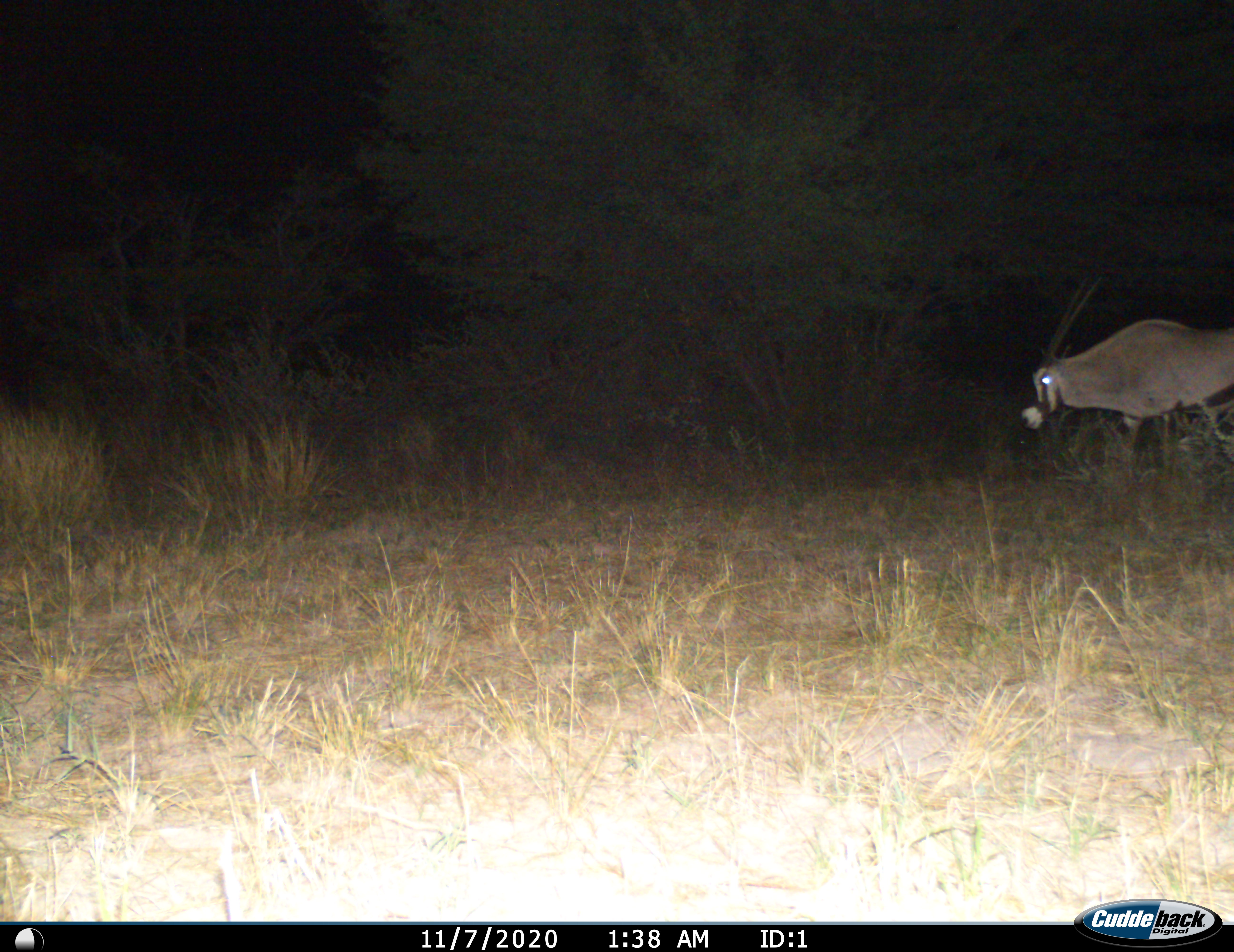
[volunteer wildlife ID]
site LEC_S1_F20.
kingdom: Animalia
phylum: Chordata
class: Mammalia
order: Artiodactyla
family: Bovidae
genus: Oryx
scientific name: Oryx gazella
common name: gemsbok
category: oryx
Oryx (gemsbok) (Oryx gazella), count 1. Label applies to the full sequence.